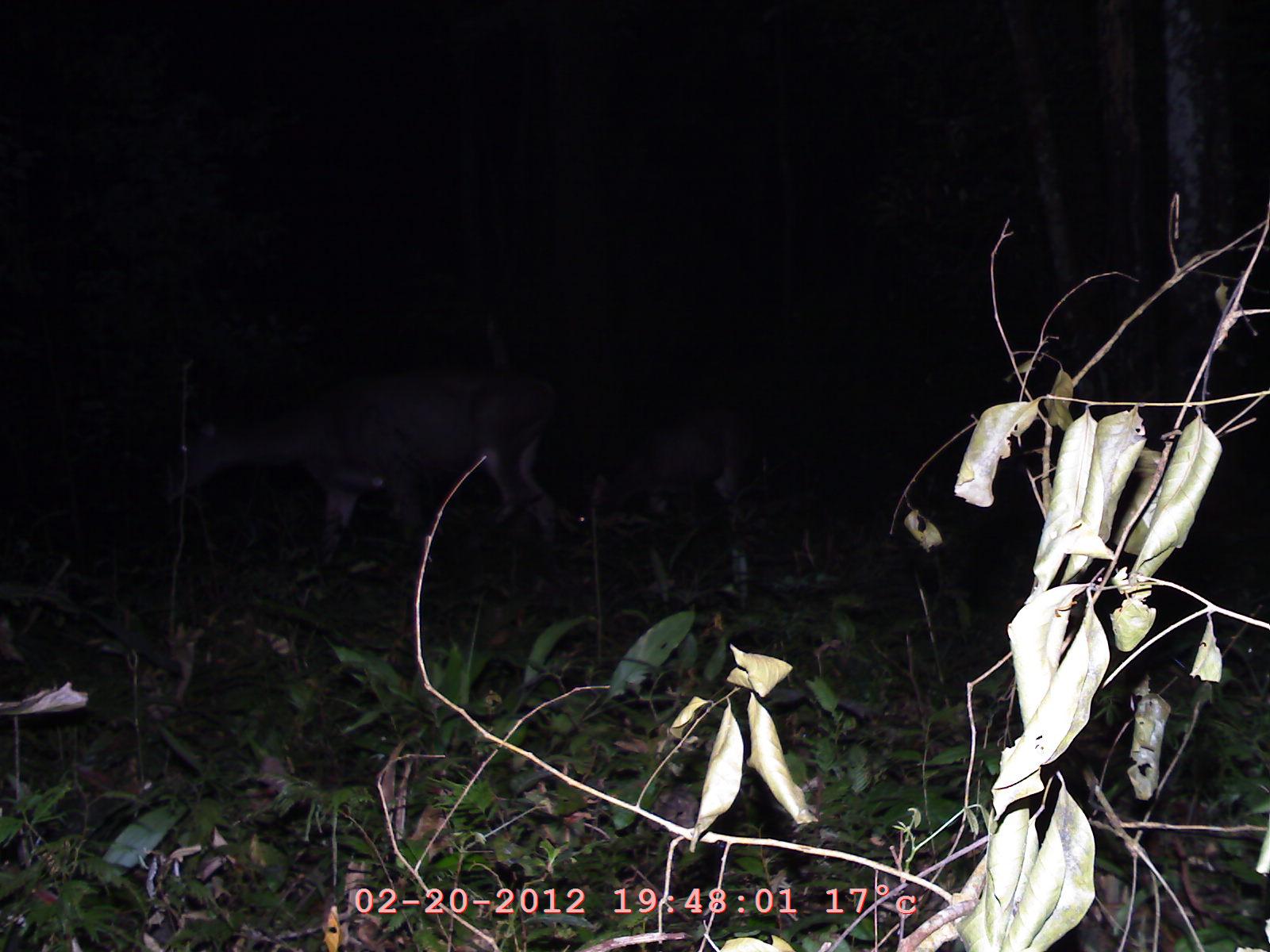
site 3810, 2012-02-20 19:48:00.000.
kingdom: Animalia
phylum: Chordata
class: Mammalia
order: Artiodactyla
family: Cervidae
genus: Rusa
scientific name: Rusa unicolor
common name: sambar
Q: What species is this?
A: Rusa unicolor (sambar).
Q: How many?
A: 2.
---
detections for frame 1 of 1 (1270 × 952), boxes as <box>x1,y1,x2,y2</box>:
rusa unicolor: <box>159,361,561,569</box>; <box>576,407,752,530</box>